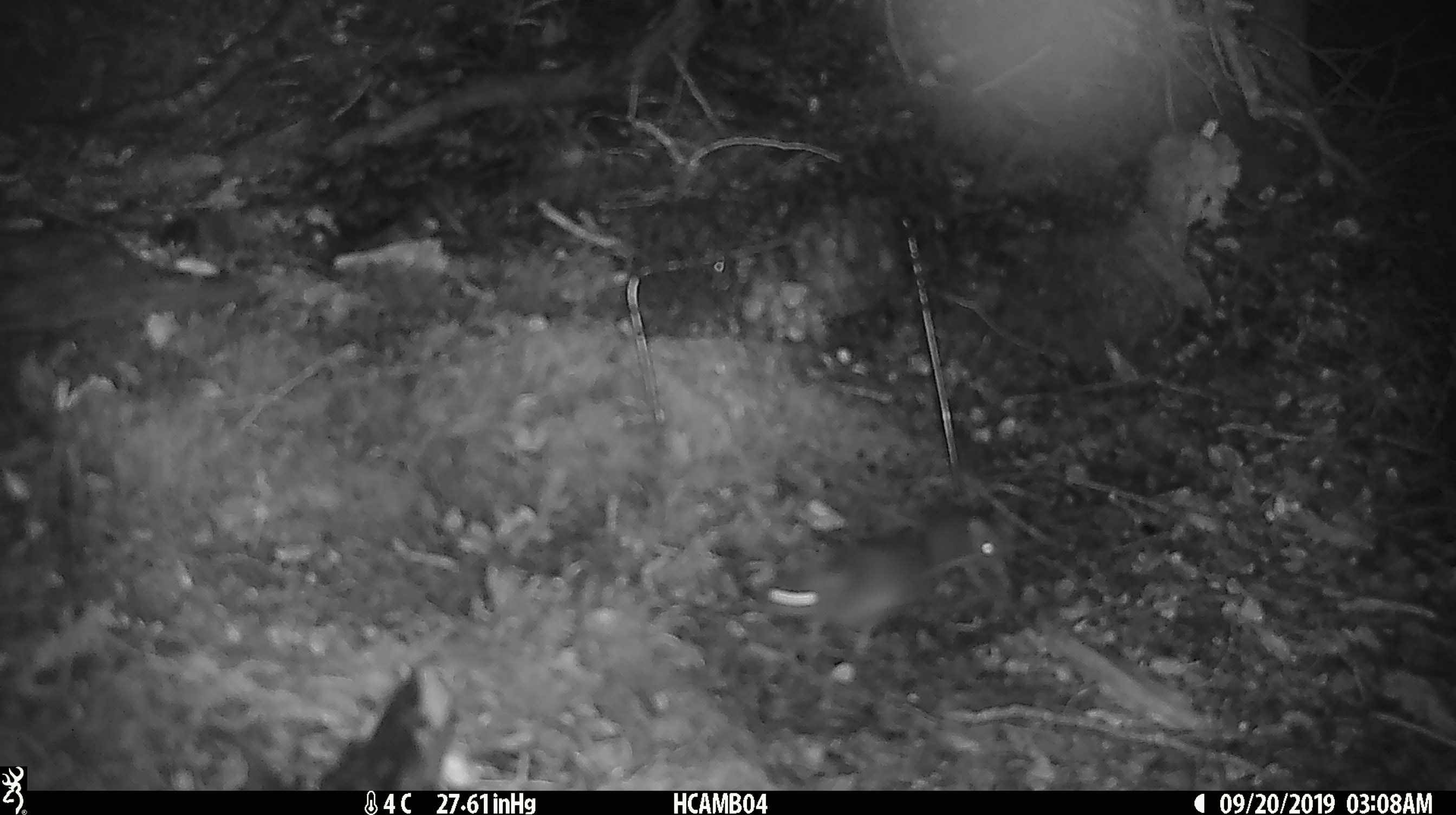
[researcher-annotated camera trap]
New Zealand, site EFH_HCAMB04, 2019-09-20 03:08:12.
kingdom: Animalia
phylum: Chordata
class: Mammalia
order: Rodentia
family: Muridae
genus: Mus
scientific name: Mus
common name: mouse